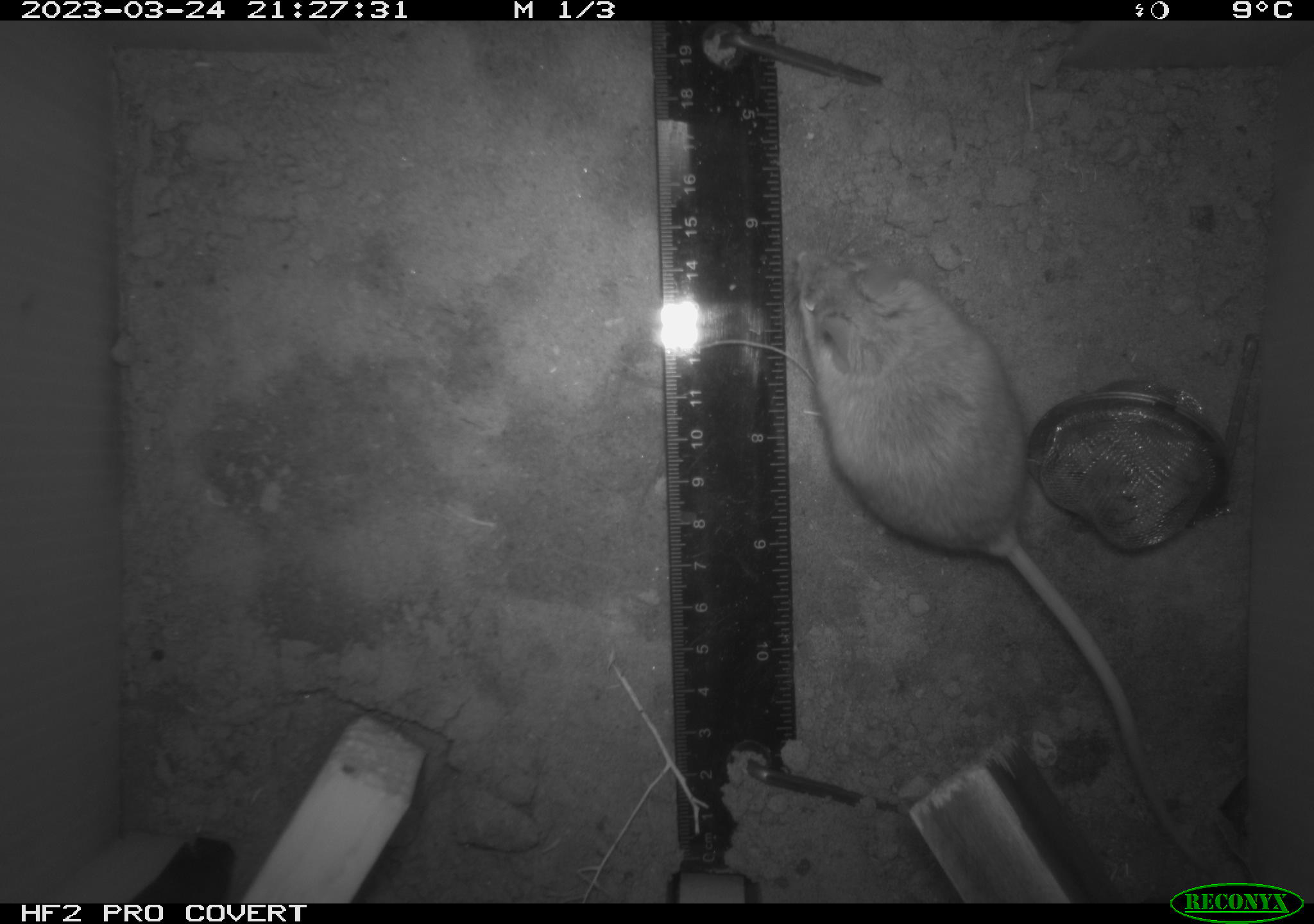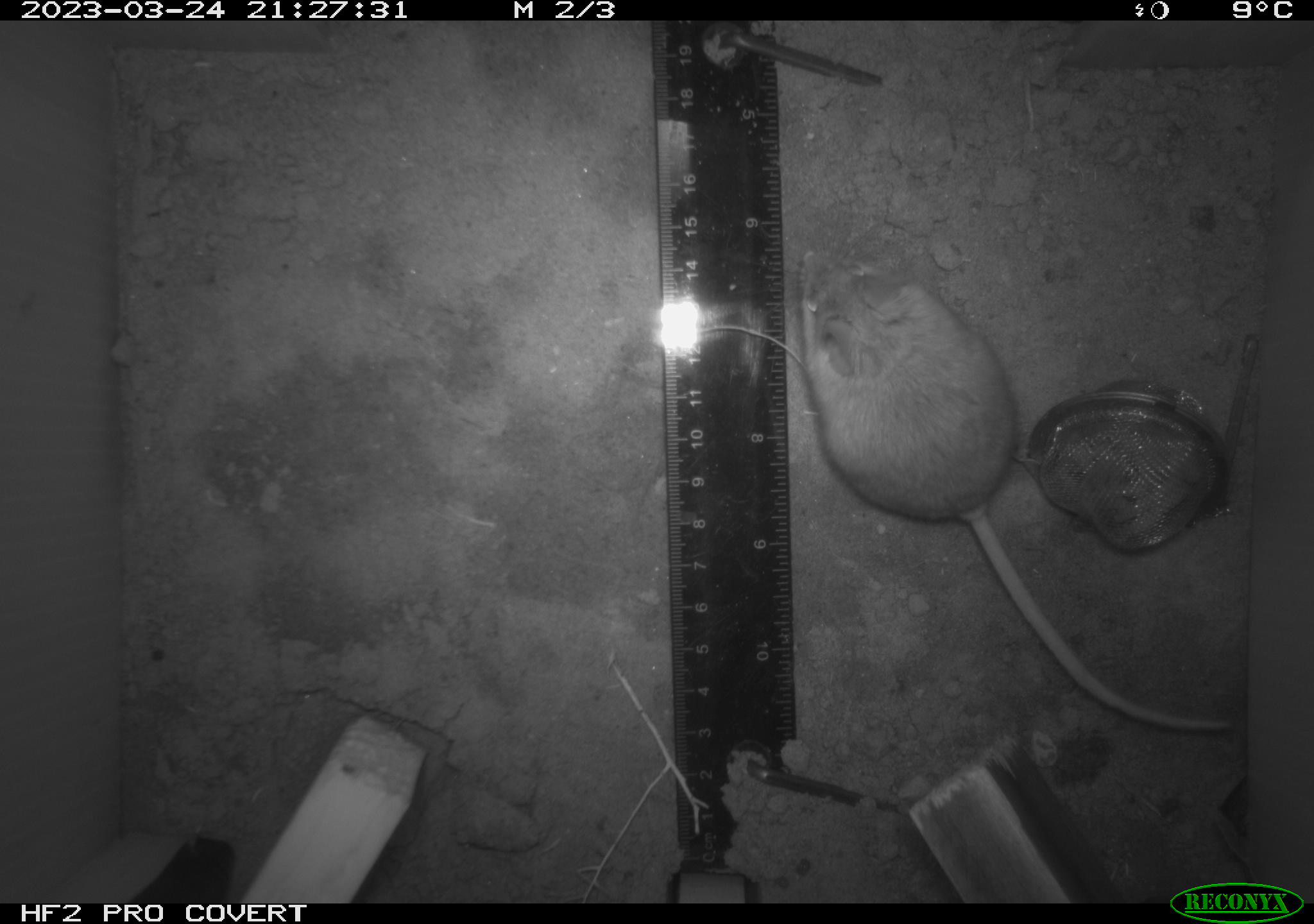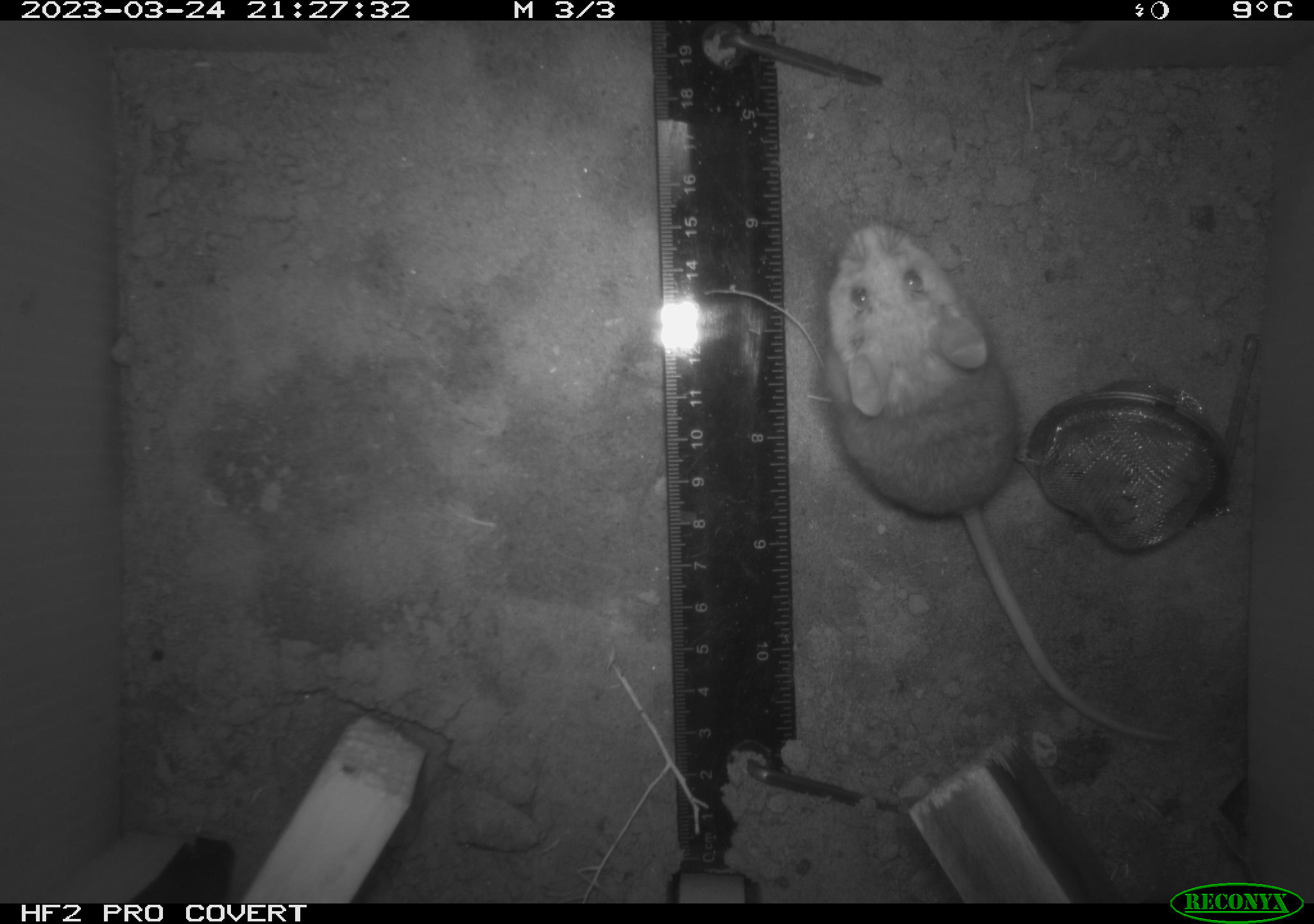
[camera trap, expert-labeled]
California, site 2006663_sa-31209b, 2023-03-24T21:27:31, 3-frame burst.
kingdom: Animalia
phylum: Chordata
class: Mammalia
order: Rodentia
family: Cricetidae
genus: Peromyscus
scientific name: Peromyscus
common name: deer mice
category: peromyscus species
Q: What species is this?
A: Peromyscus species (deer mice) (Peromyscus).